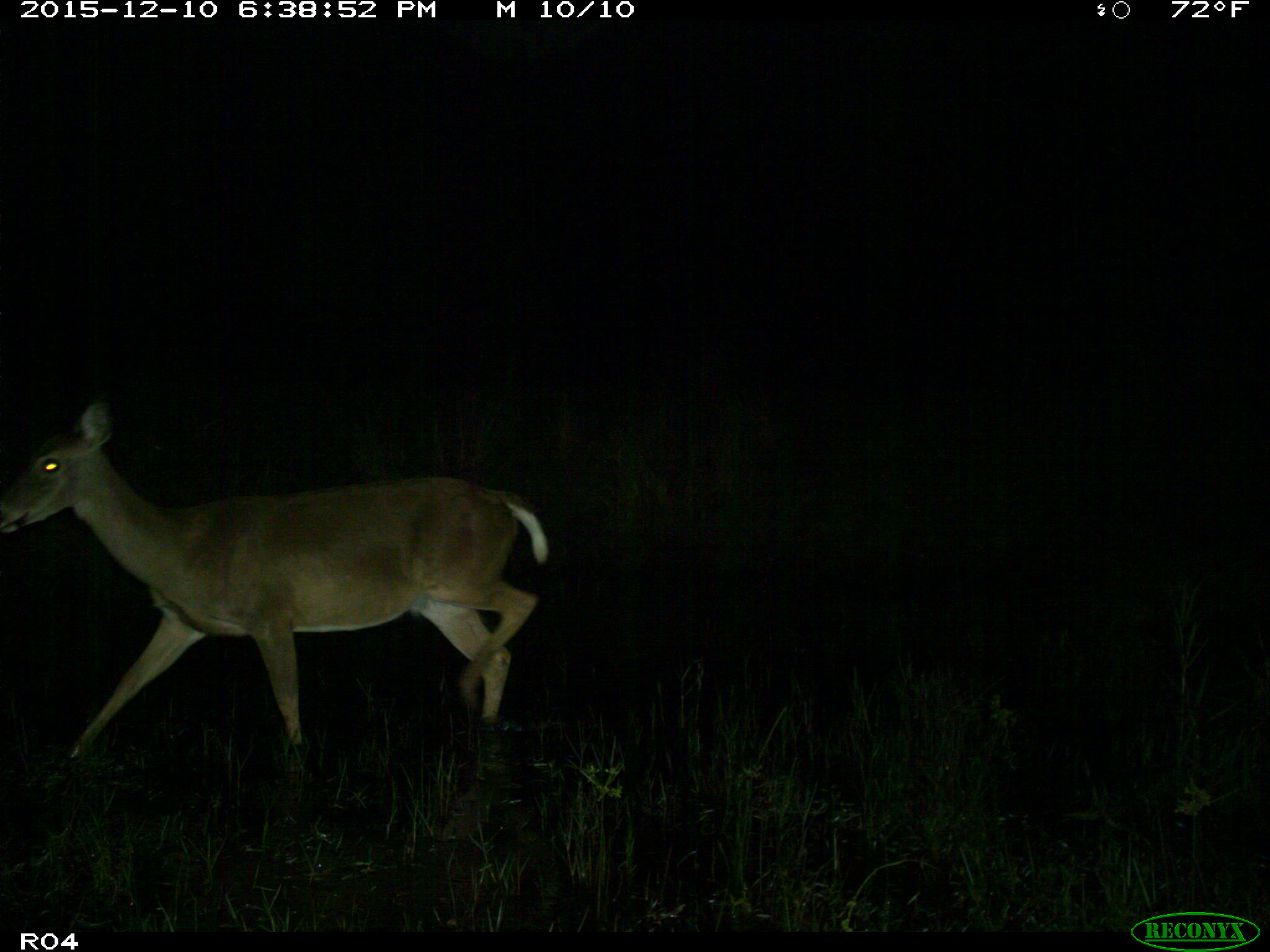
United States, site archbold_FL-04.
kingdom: Animalia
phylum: Chordata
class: Mammalia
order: Artiodactyla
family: Cervidae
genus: Odocoileus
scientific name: Odocoileus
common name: deer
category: unidentified deer